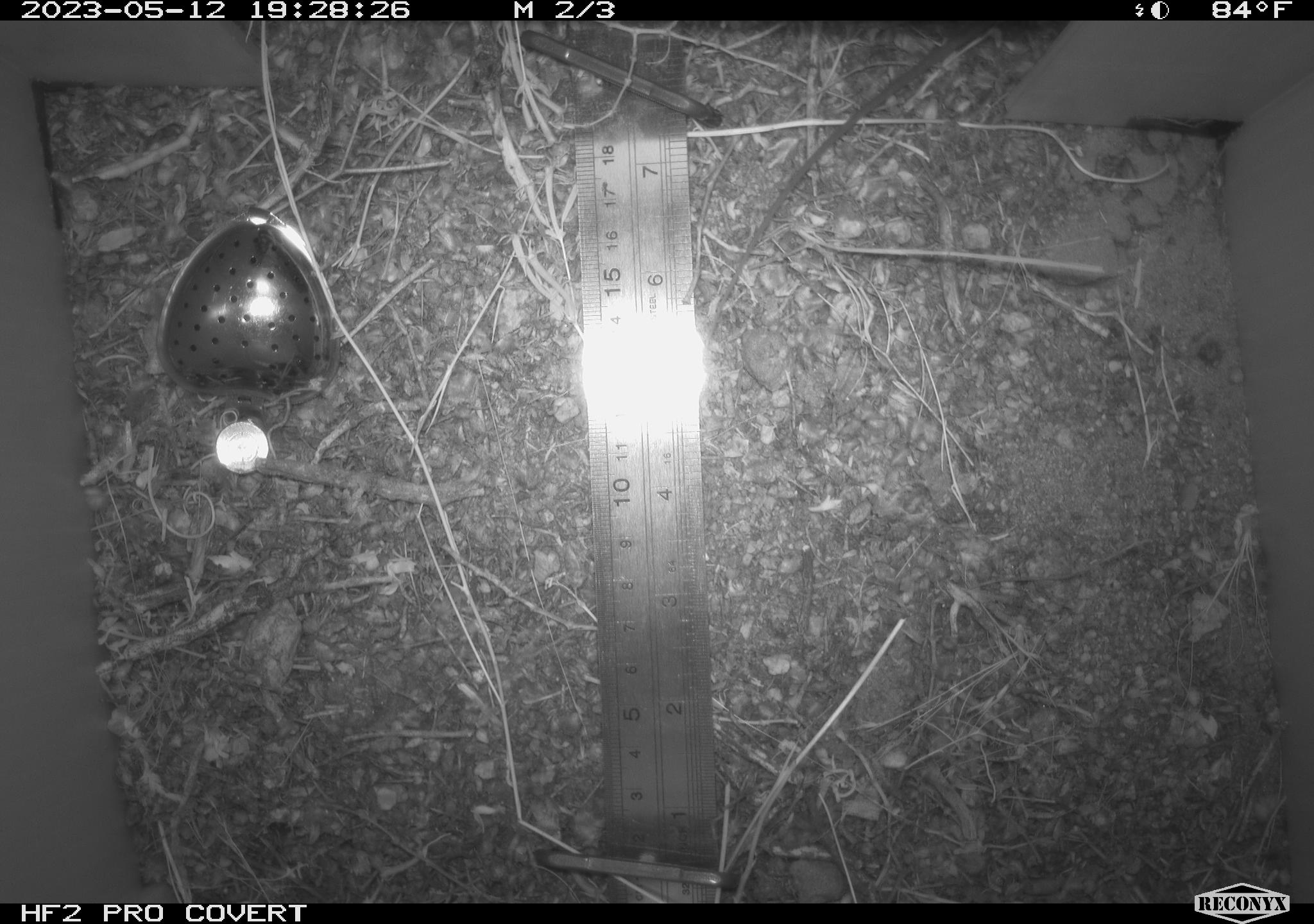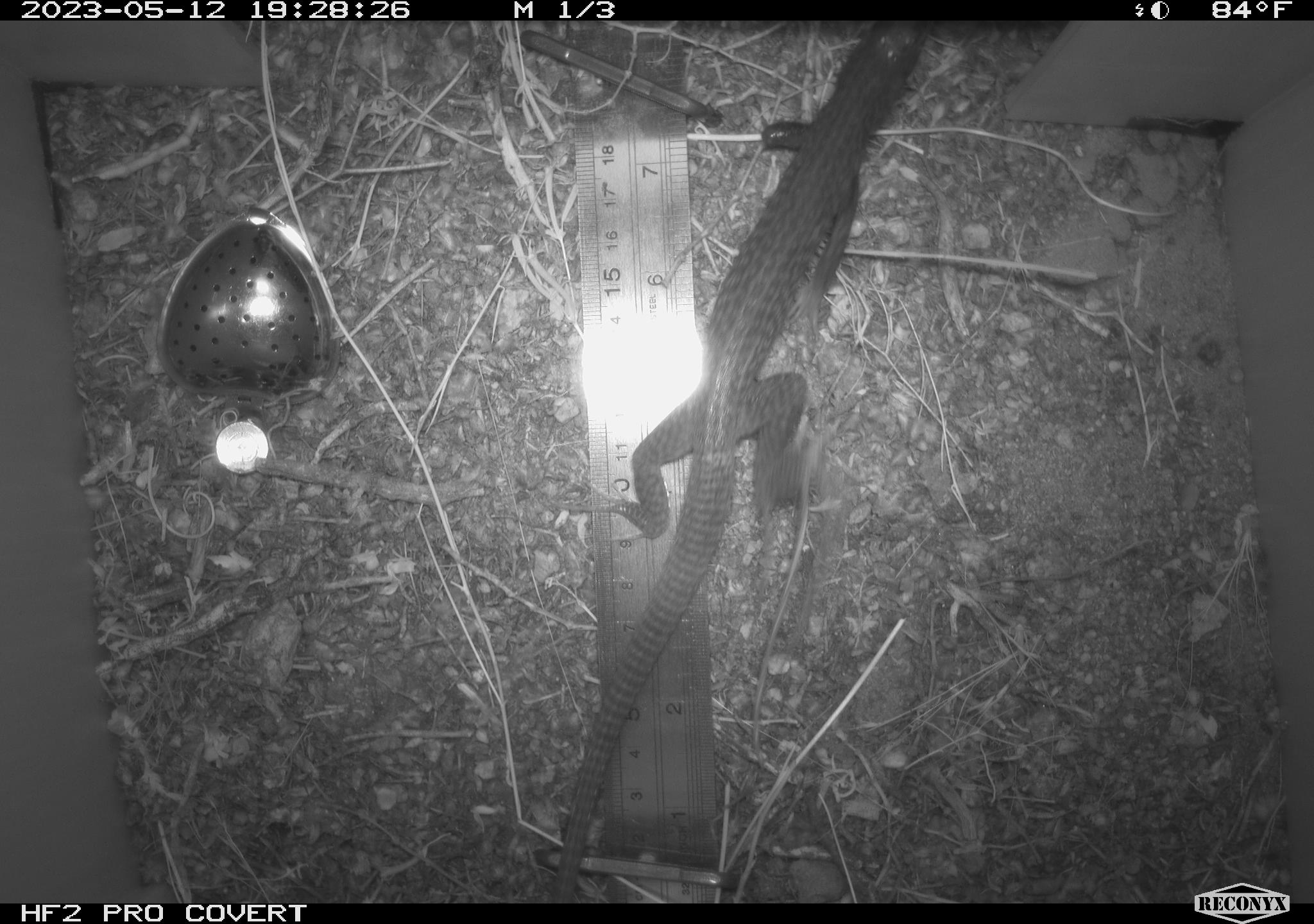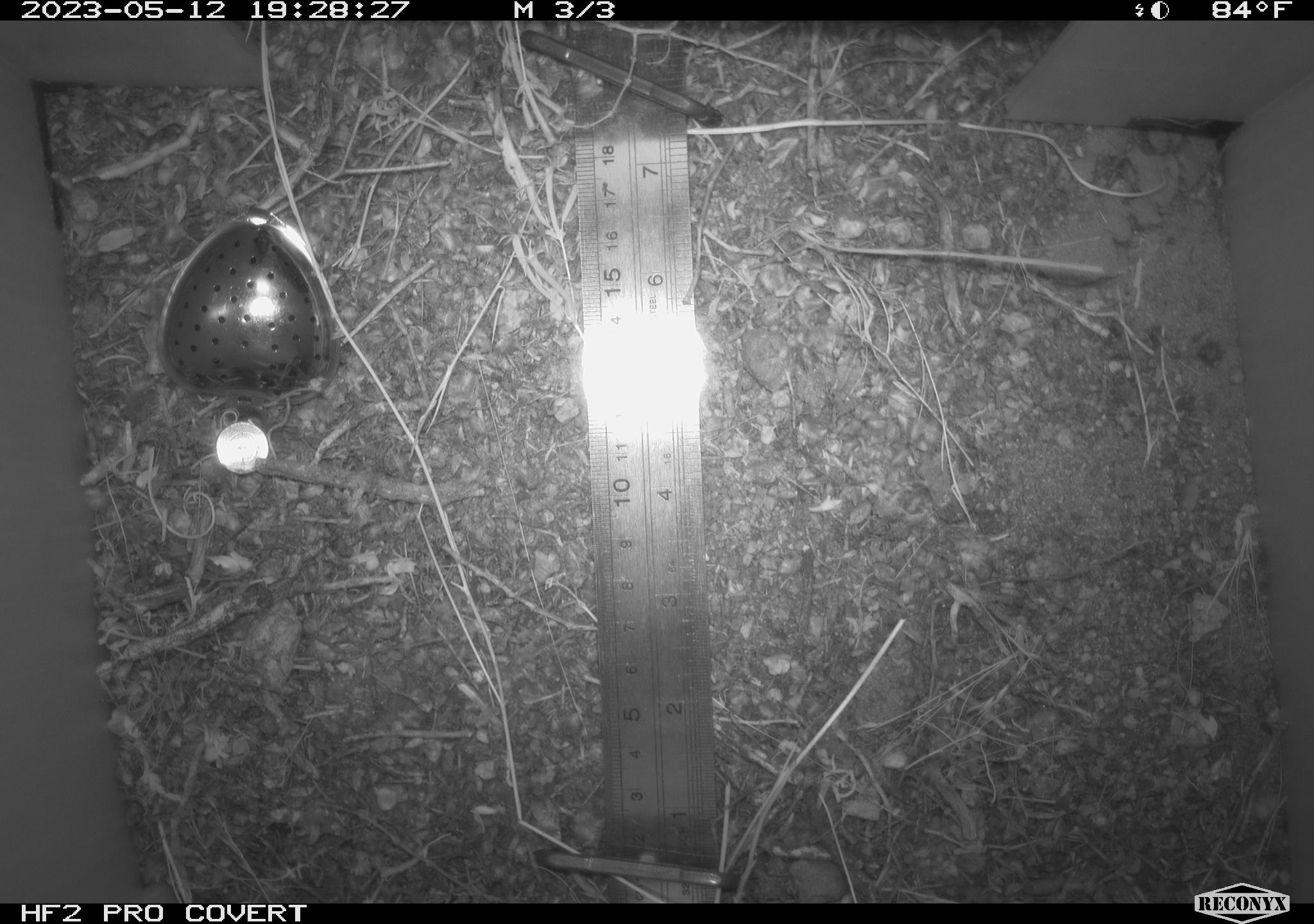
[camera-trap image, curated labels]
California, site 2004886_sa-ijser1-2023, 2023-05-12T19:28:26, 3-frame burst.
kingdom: Animalia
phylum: Chordata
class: Reptilia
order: Squamata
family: Teiidae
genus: Aspidoscelis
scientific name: Aspidoscelis tigris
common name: western whiptail